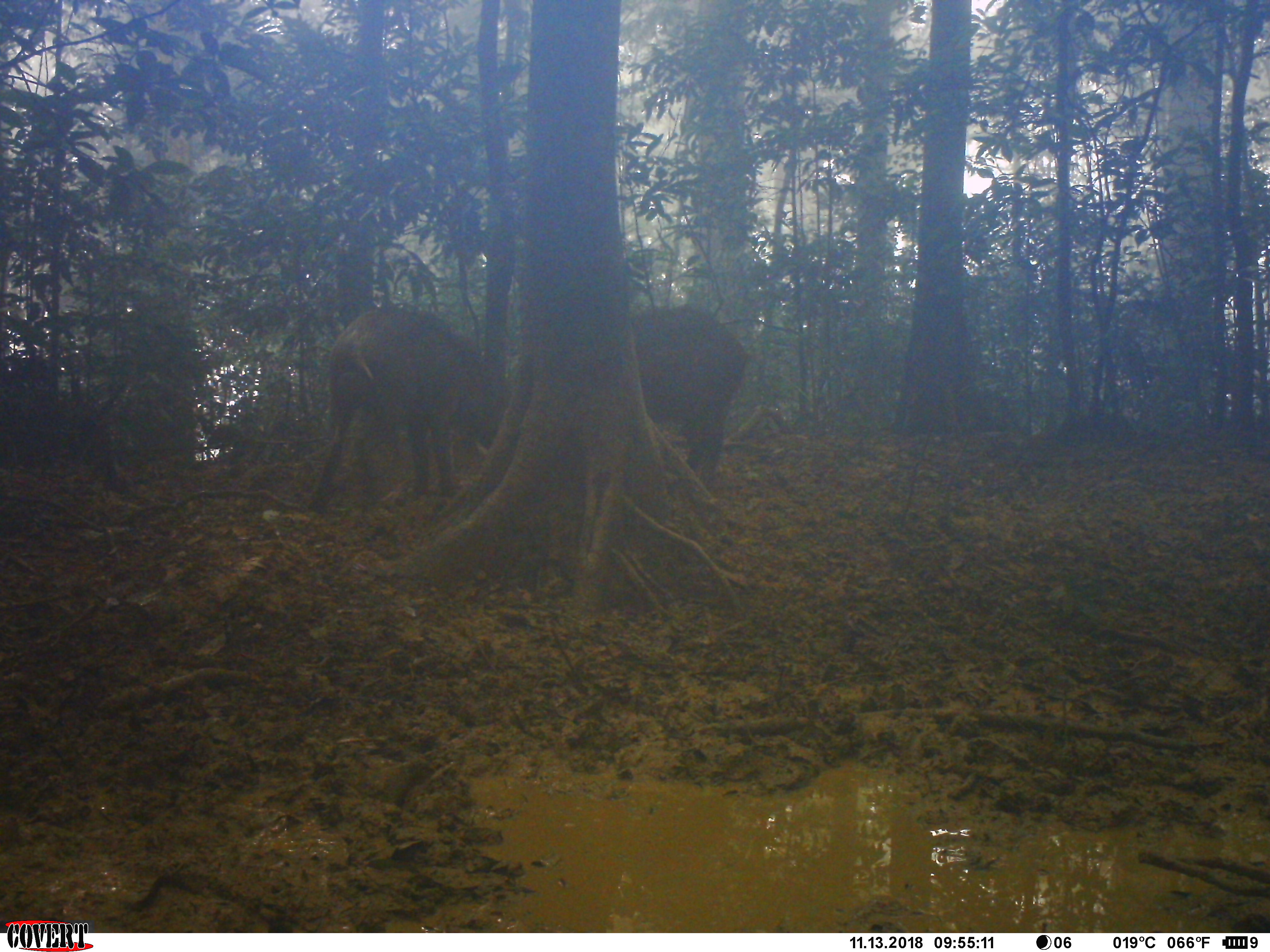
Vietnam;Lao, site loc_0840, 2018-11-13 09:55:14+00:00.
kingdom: Animalia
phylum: Chordata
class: Mammalia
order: Artiodactyla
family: Suidae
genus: Sus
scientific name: Sus scrofa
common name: eurasian wild pig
Eurasian wild pig (Sus scrofa). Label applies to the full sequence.